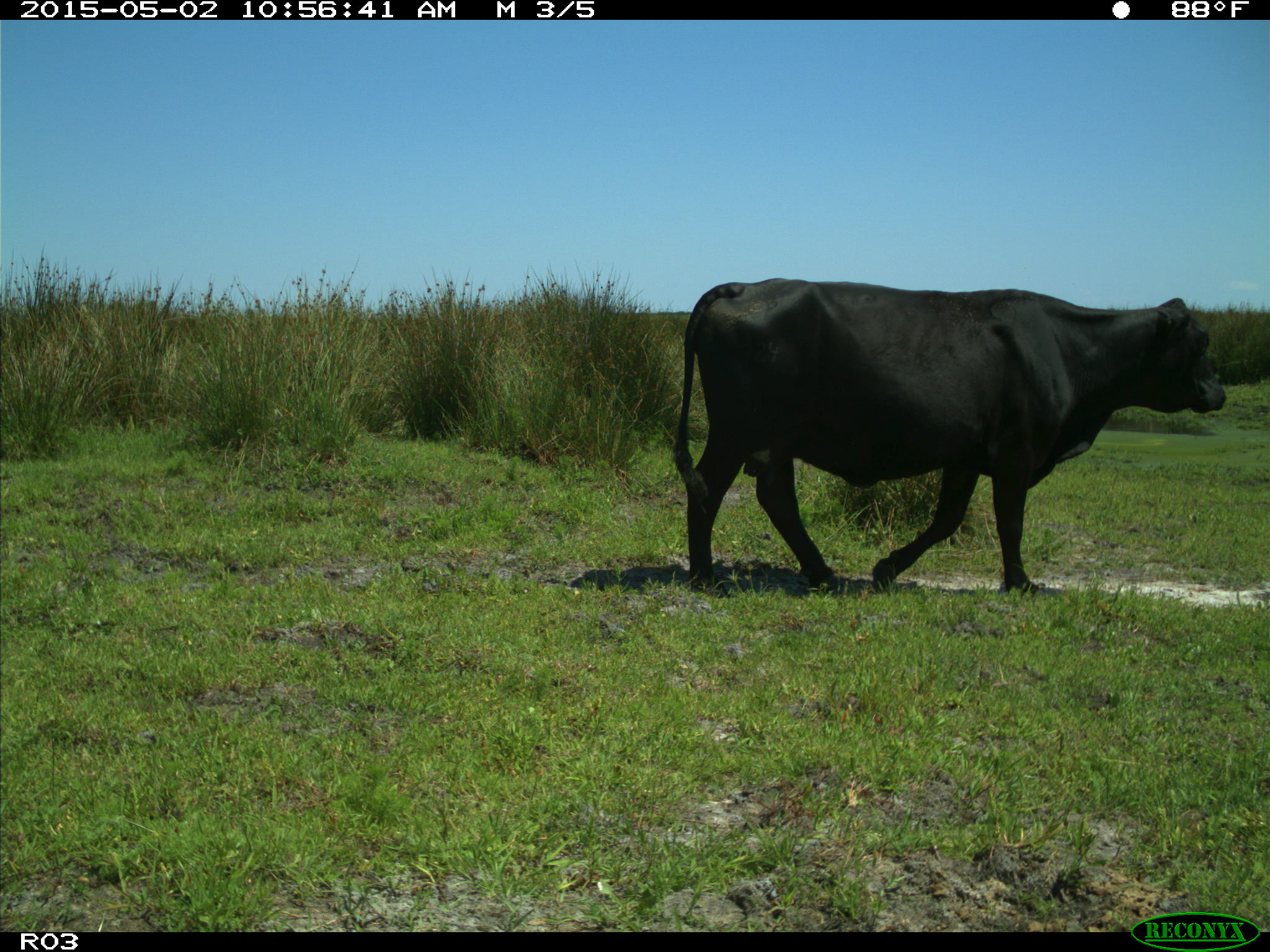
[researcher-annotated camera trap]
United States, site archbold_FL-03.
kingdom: Animalia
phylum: Chordata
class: Mammalia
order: Artiodactyla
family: Bovidae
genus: Bos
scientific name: Bos taurus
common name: domestic cow